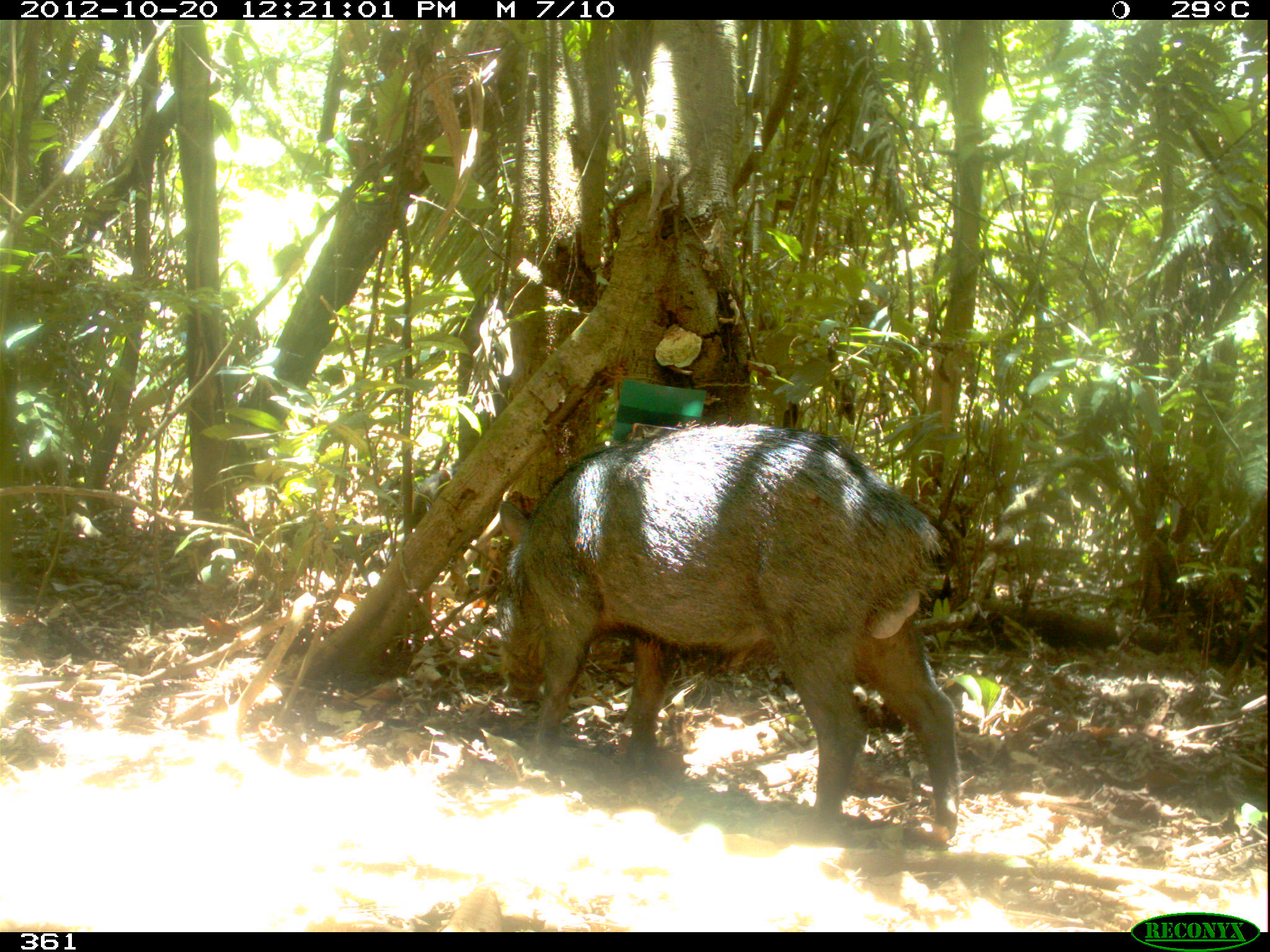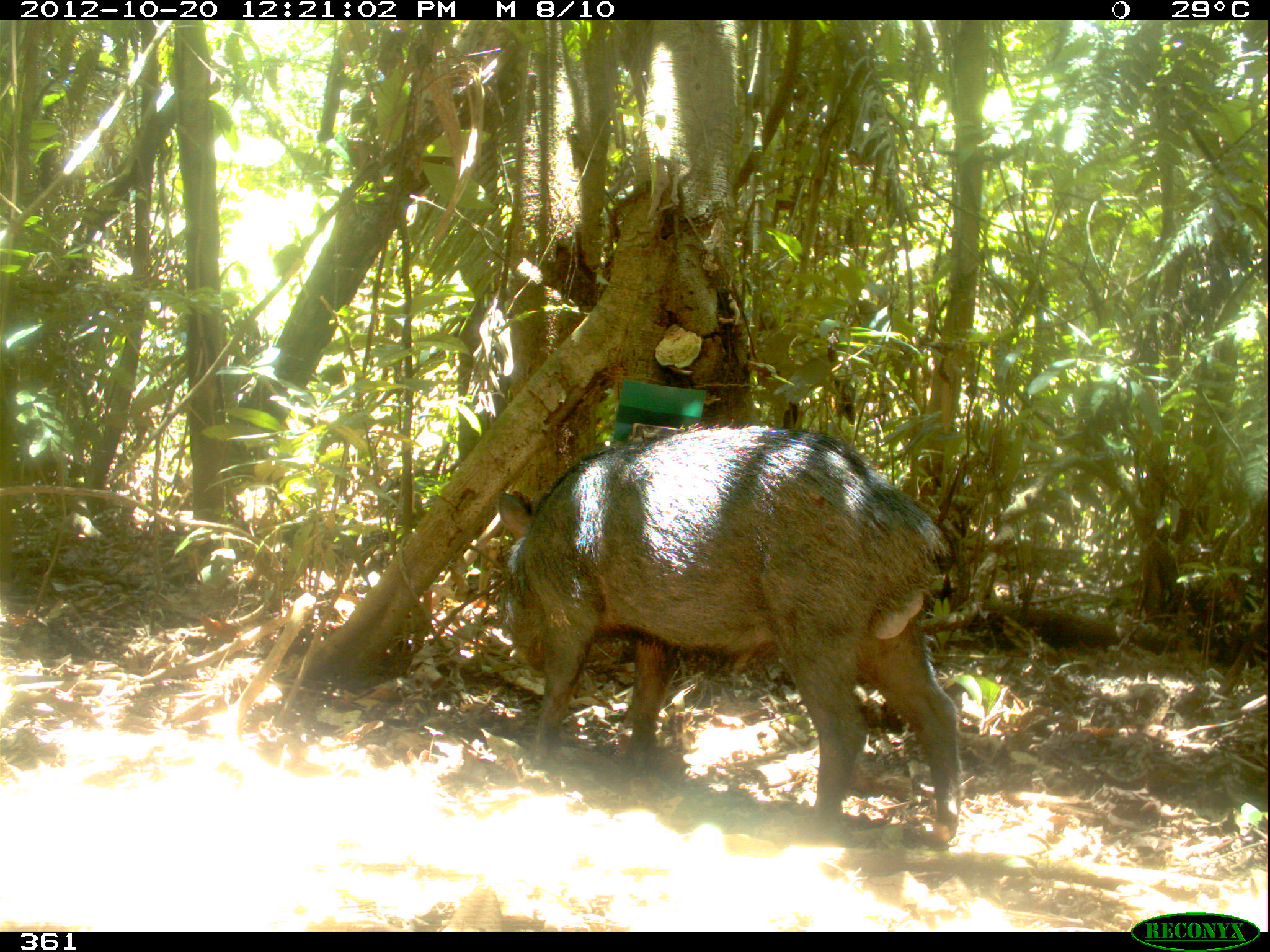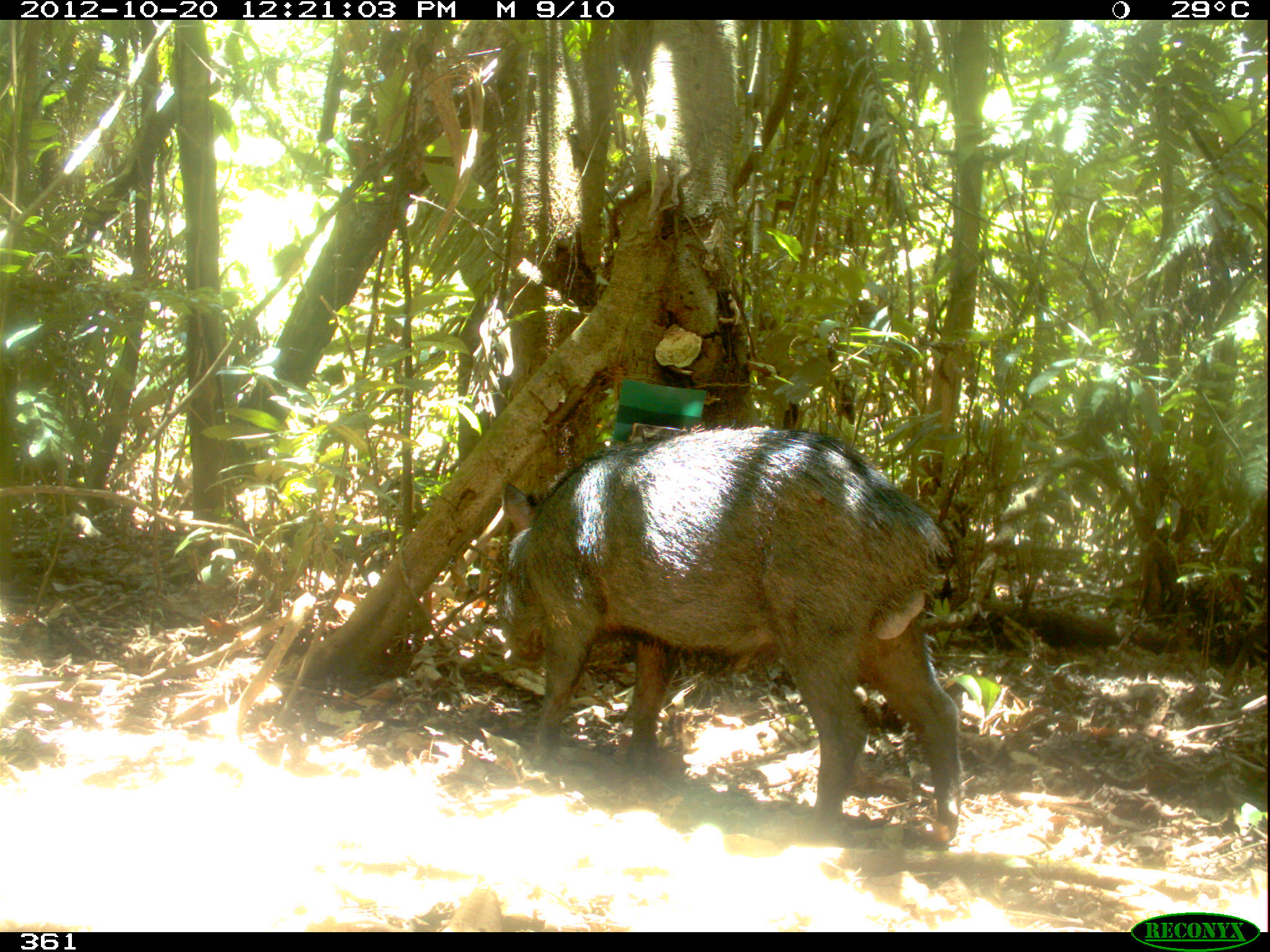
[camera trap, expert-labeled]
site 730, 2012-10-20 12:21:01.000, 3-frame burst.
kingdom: Animalia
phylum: Chordata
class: Mammalia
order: Artiodactyla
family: Tayassuidae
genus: Tayassu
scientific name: Tayassu pecari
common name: white-lipped peccary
Tayassu pecari (white-lipped peccary).